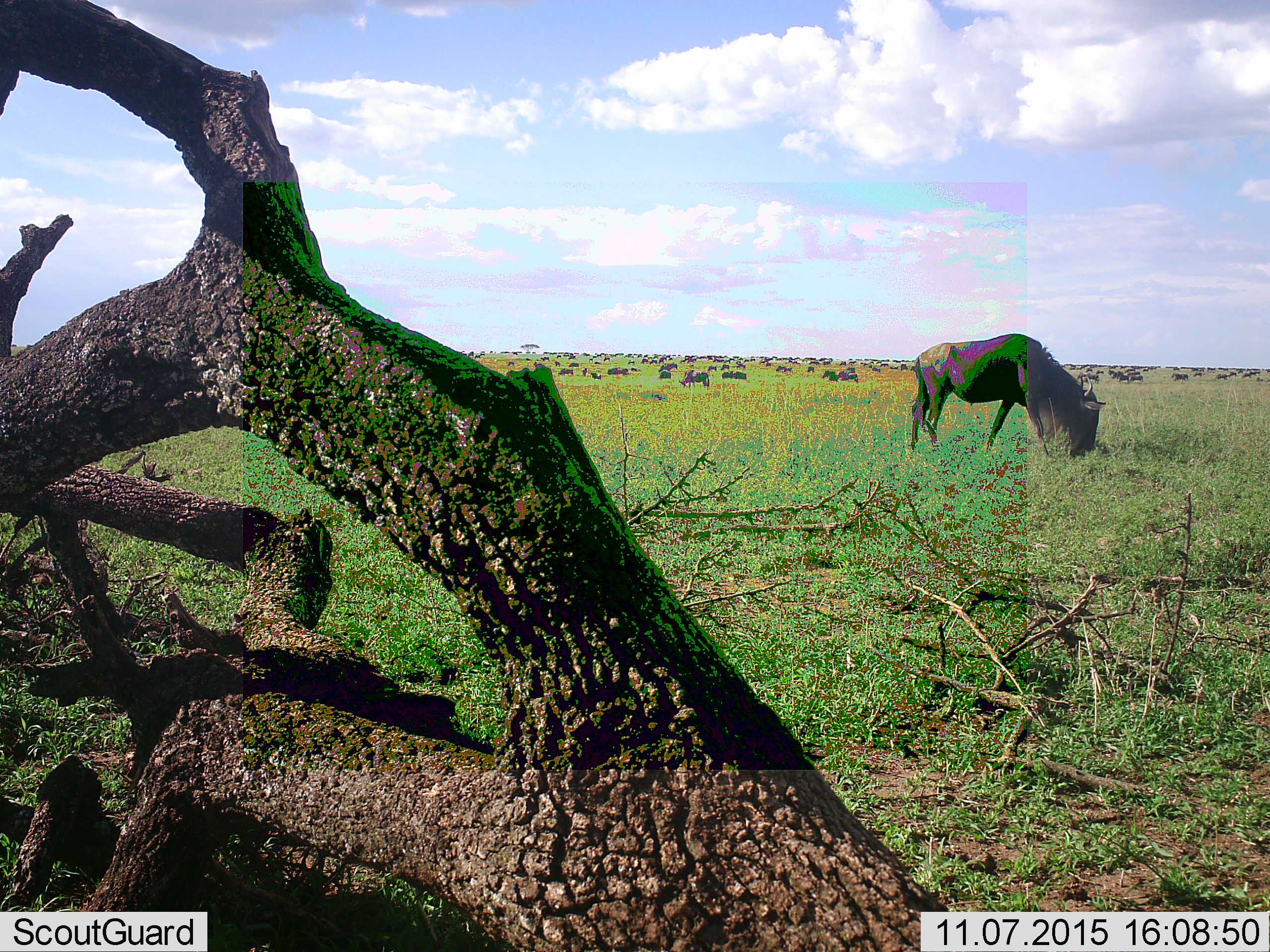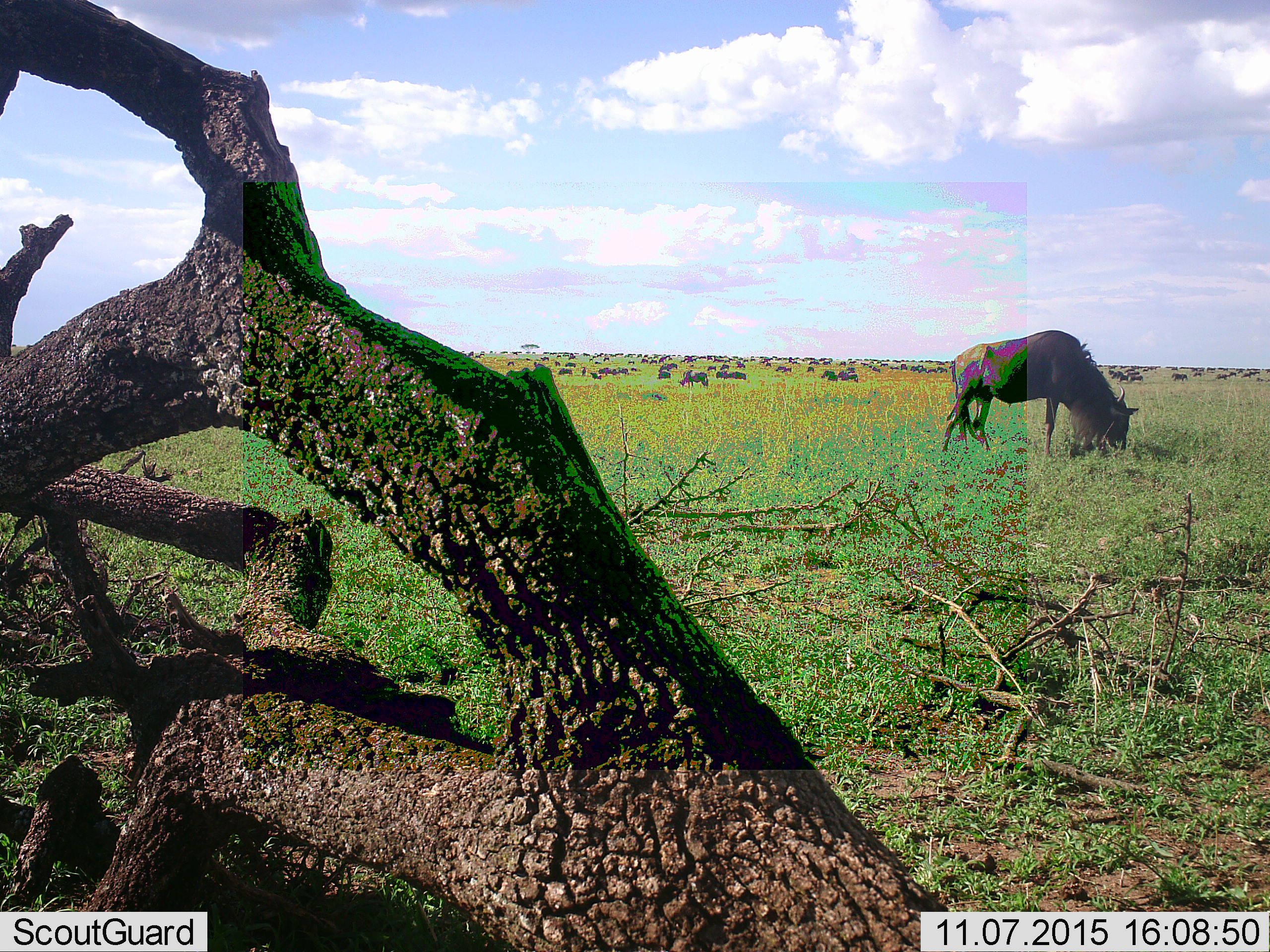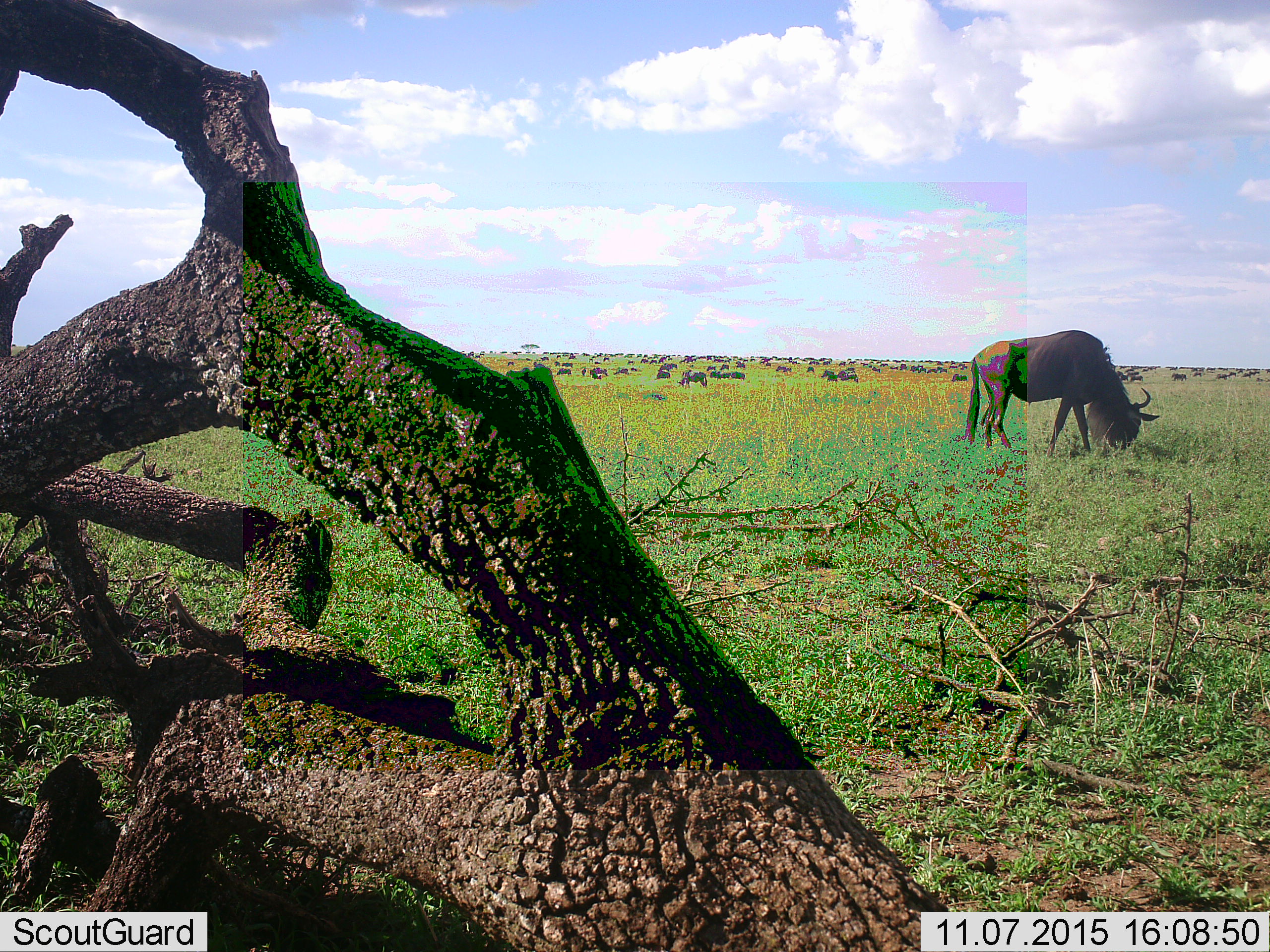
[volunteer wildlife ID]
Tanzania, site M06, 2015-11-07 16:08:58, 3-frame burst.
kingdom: Animalia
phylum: Chordata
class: Mammalia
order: Artiodactyla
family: Bovidae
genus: Connochaetes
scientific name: Connochaetes taurinus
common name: blue wildebeest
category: wildebeest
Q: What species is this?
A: Wildebeest (blue wildebeest) (Connochaetes taurinus).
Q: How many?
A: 51+.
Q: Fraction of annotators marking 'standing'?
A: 22%.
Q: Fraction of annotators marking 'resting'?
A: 11%.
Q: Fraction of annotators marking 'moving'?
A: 44%.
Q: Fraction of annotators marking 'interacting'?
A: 0%.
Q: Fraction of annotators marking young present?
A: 0%.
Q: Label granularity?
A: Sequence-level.